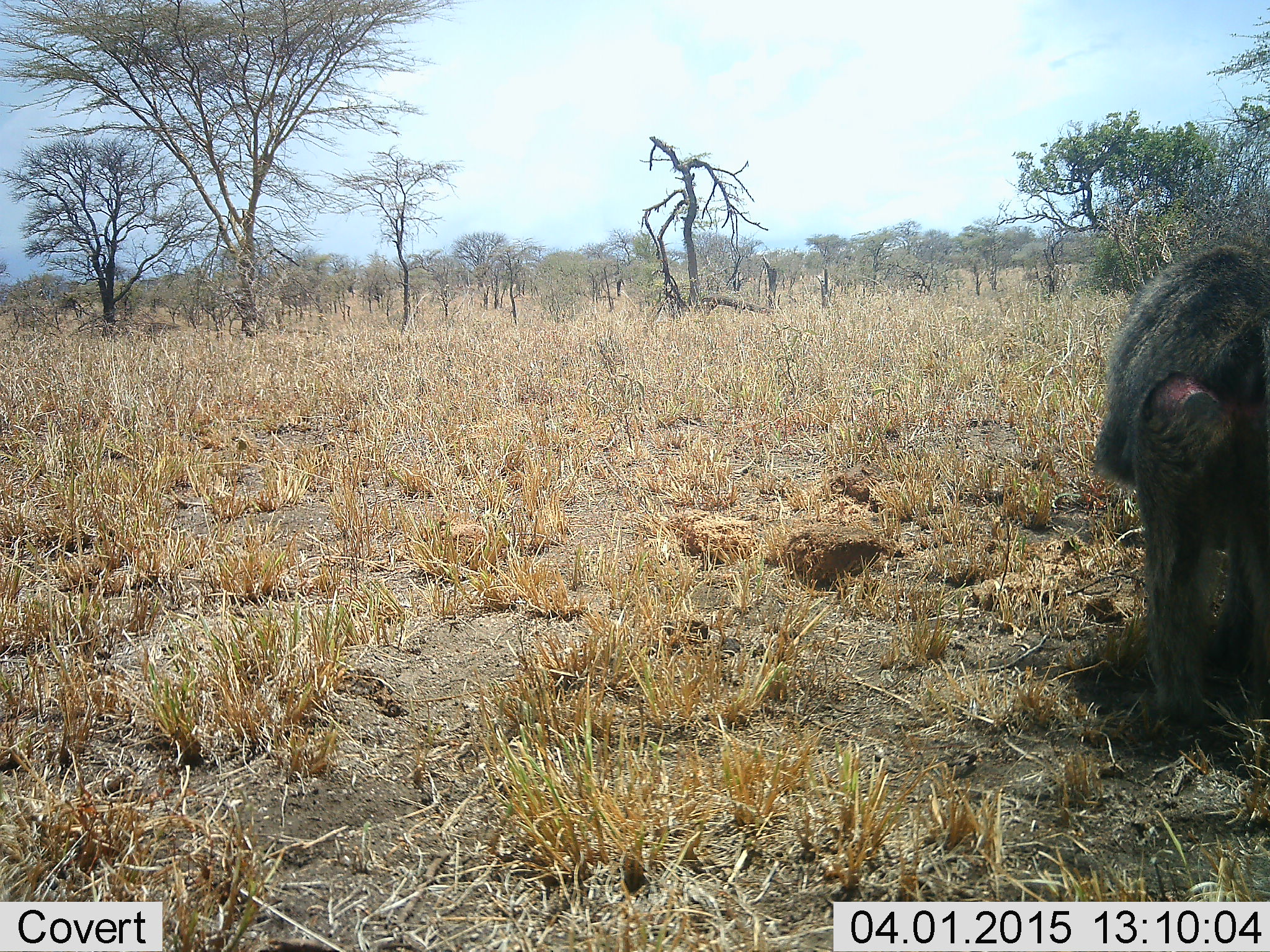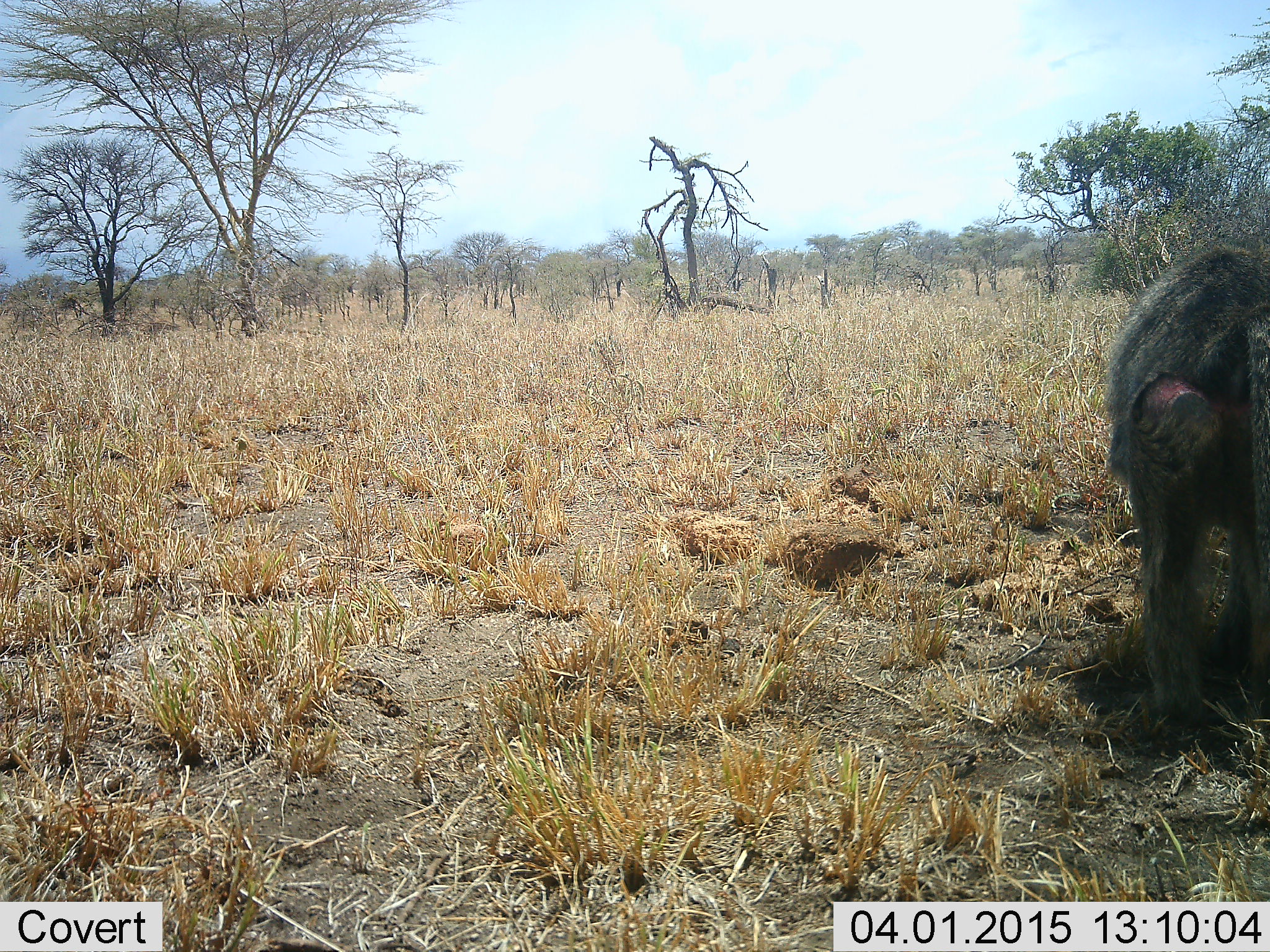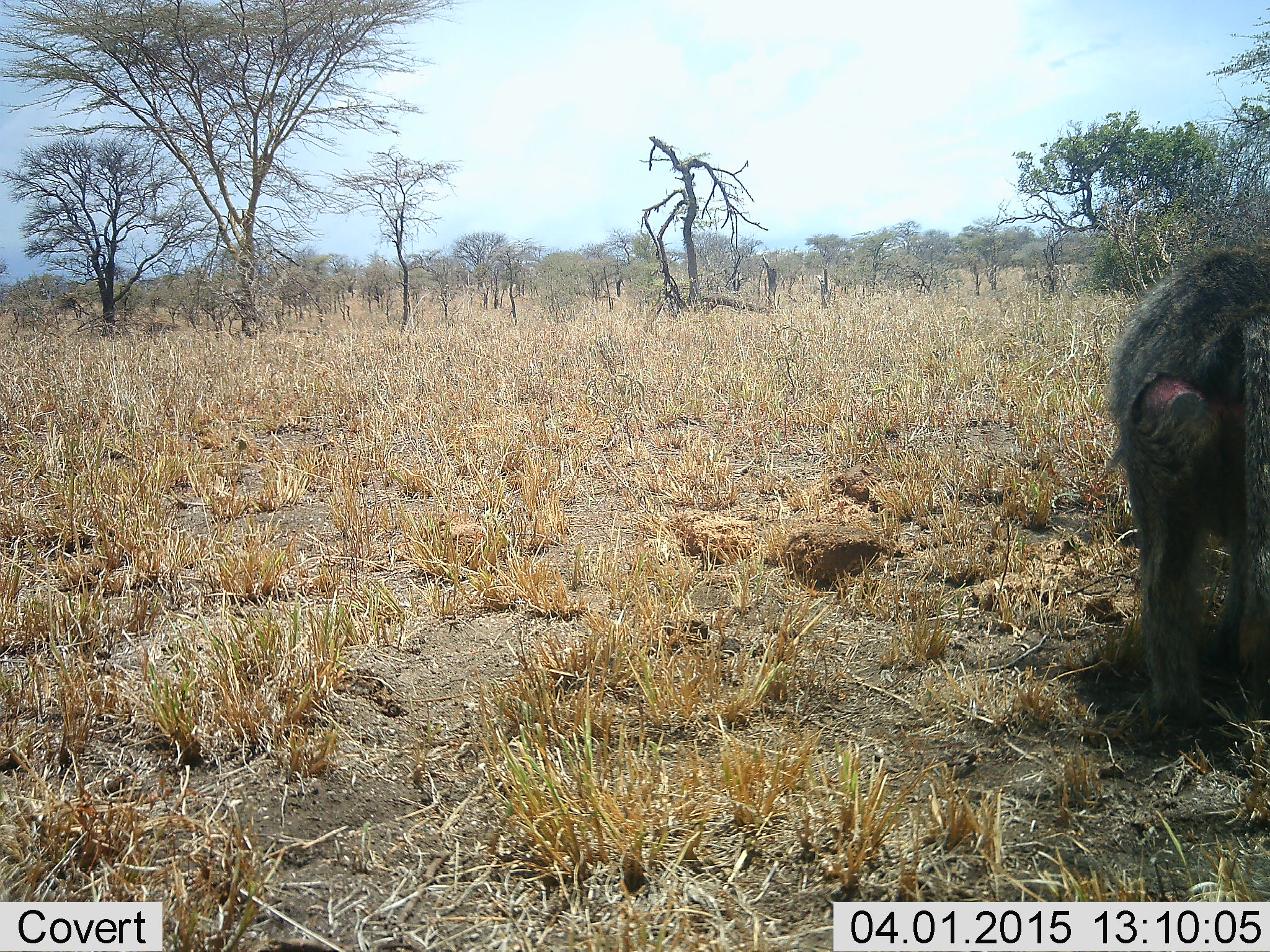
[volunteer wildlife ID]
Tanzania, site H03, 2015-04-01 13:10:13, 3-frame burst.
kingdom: Animalia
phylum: Chordata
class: Mammalia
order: Primates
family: Cercopithecidae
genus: Papio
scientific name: Papio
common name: baboon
Baboon (Papio), count 1. Behavior (volunteer vote fractions): standing 70%, resting 0%, moving 20%, interacting 10%. Young present (vote fraction): 0%. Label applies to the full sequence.